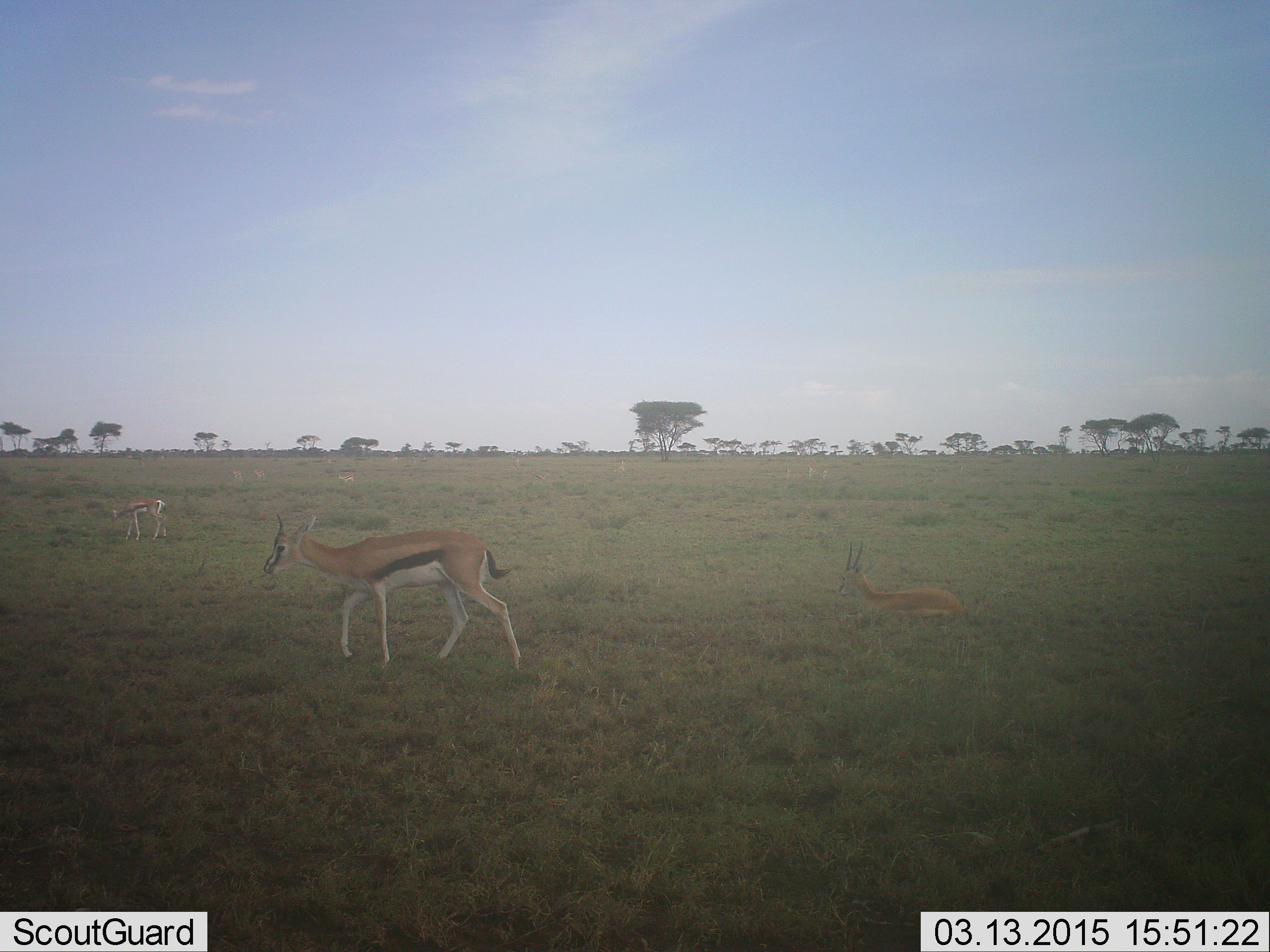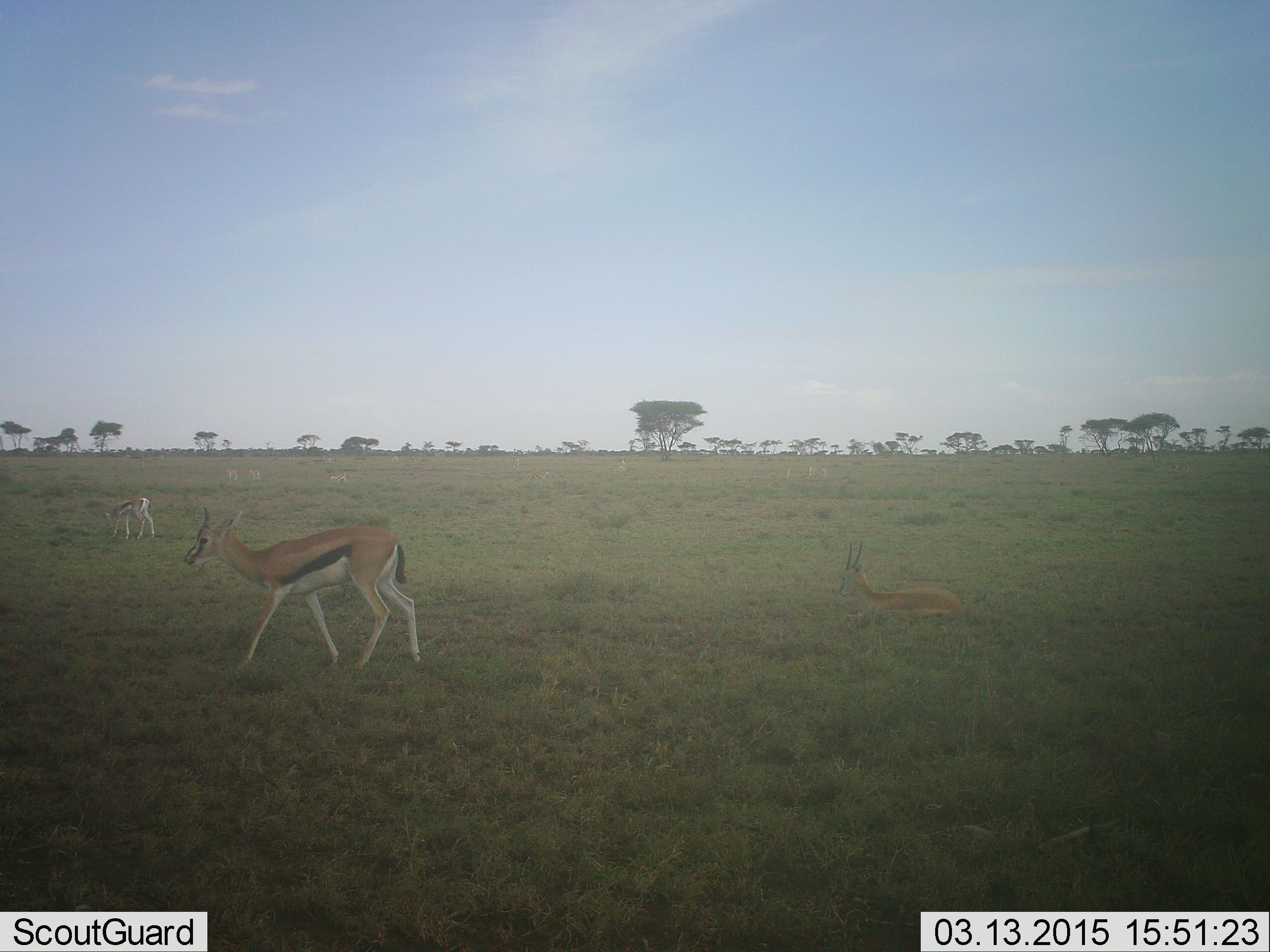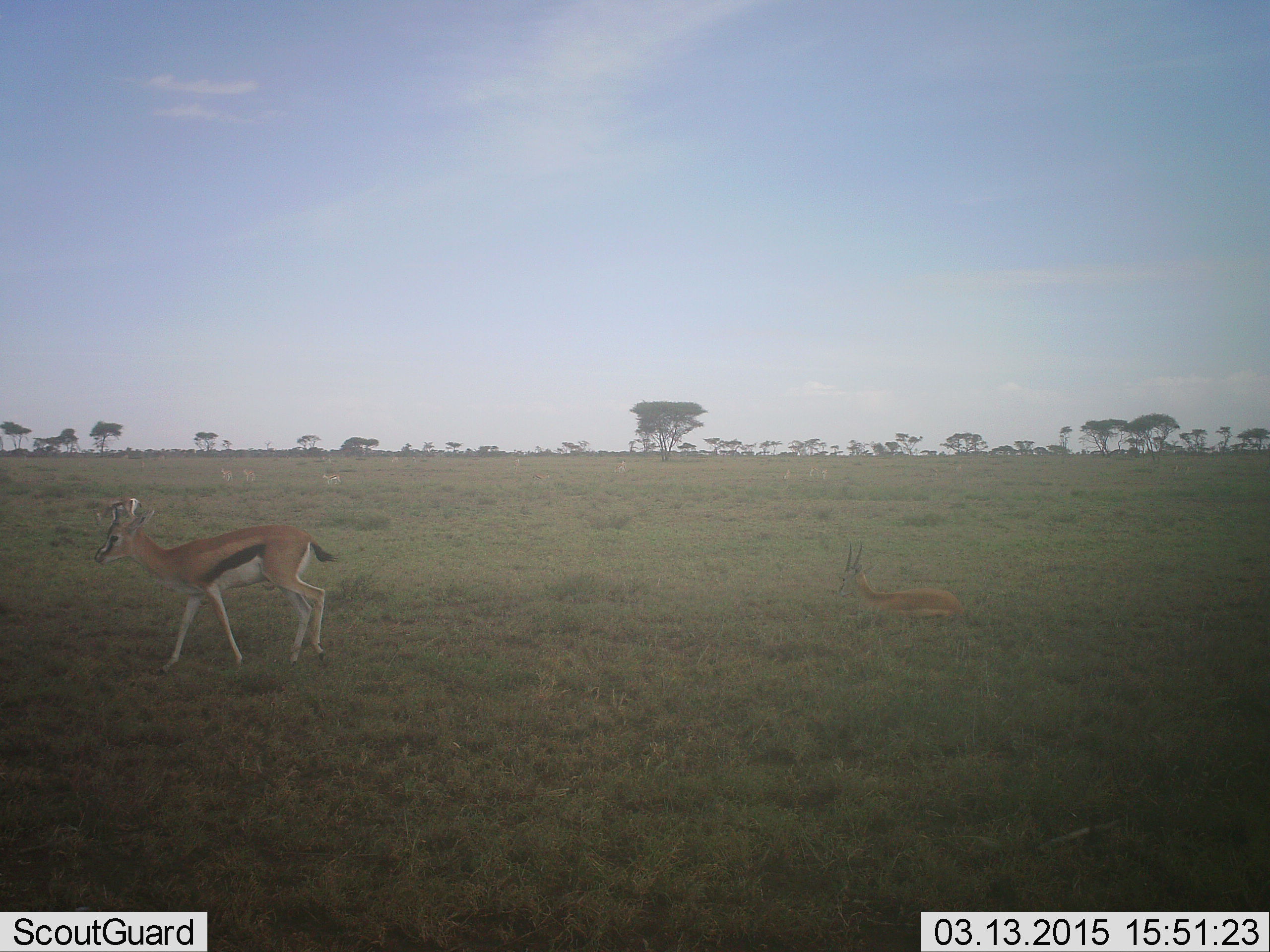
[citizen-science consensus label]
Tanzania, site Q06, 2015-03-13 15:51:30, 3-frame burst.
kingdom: Animalia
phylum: Chordata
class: Mammalia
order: Artiodactyla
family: Bovidae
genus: Eudorcas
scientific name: Eudorcas thomsonii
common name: thomson's gazelle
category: gazellethomsons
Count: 3.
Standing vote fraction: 60%.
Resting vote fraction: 70%.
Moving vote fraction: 70%.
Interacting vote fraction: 0%.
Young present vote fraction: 10%.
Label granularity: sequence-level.